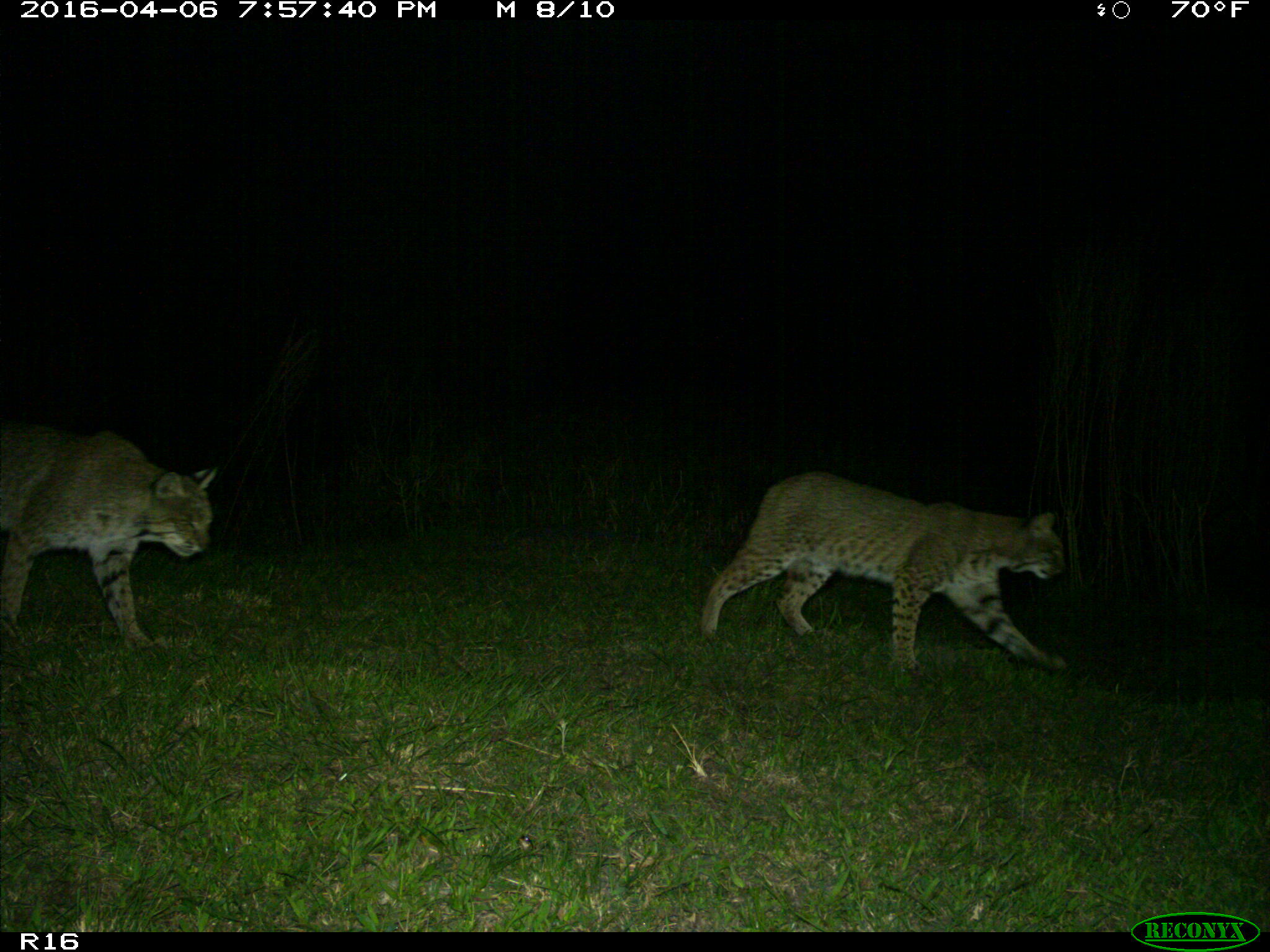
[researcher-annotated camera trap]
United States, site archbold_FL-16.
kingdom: Animalia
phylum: Chordata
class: Mammalia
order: Carnivora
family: Felidae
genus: Lynx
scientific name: Lynx rufus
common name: bobcat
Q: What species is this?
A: Lynx rufus (bobcat).